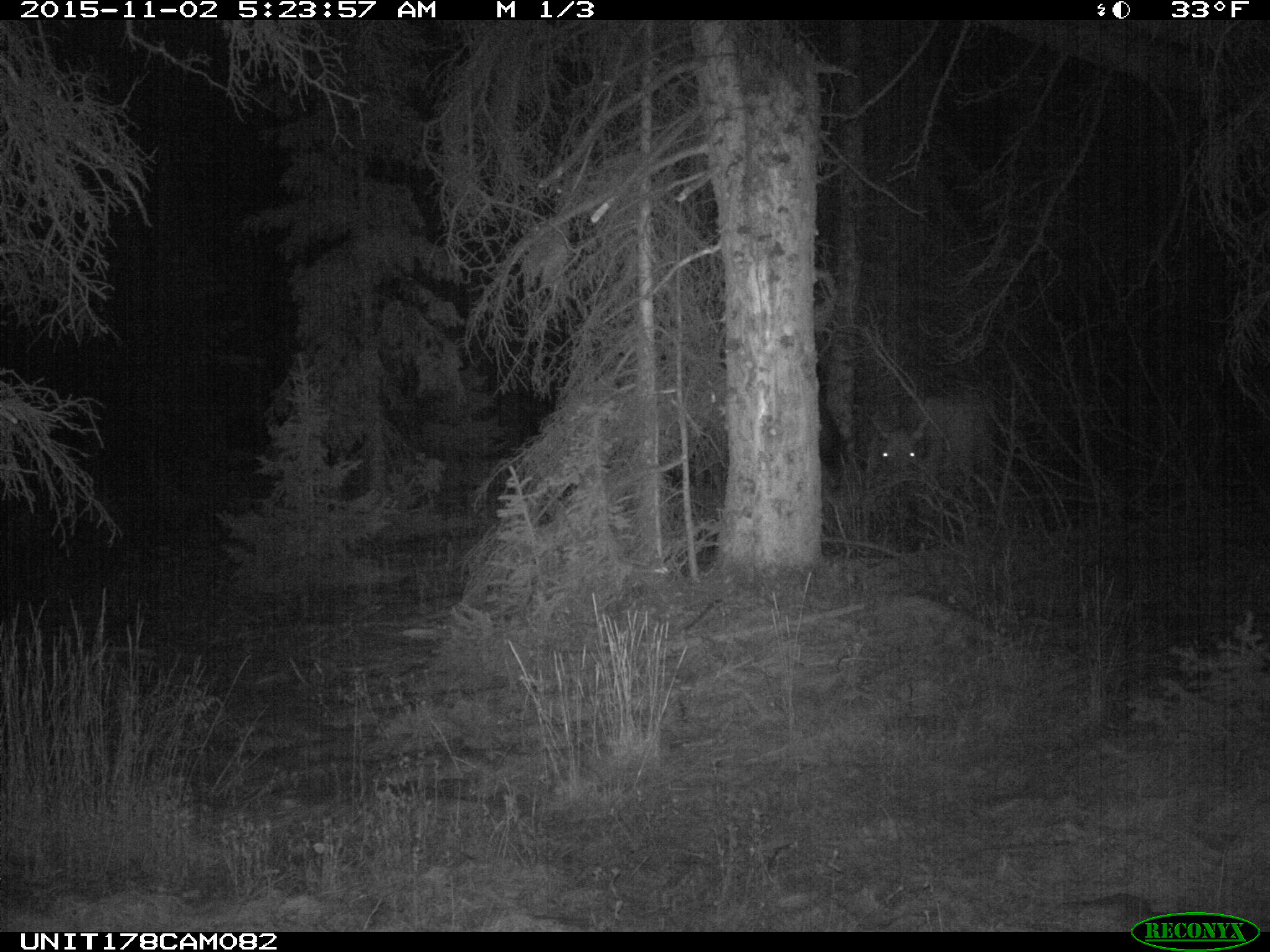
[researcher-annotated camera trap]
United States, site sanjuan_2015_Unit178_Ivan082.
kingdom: Animalia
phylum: Chordata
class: Mammalia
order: Artiodactyla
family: Cervidae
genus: Cervus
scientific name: Cervus elaphus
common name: red deer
Cervus elaphus (red deer).